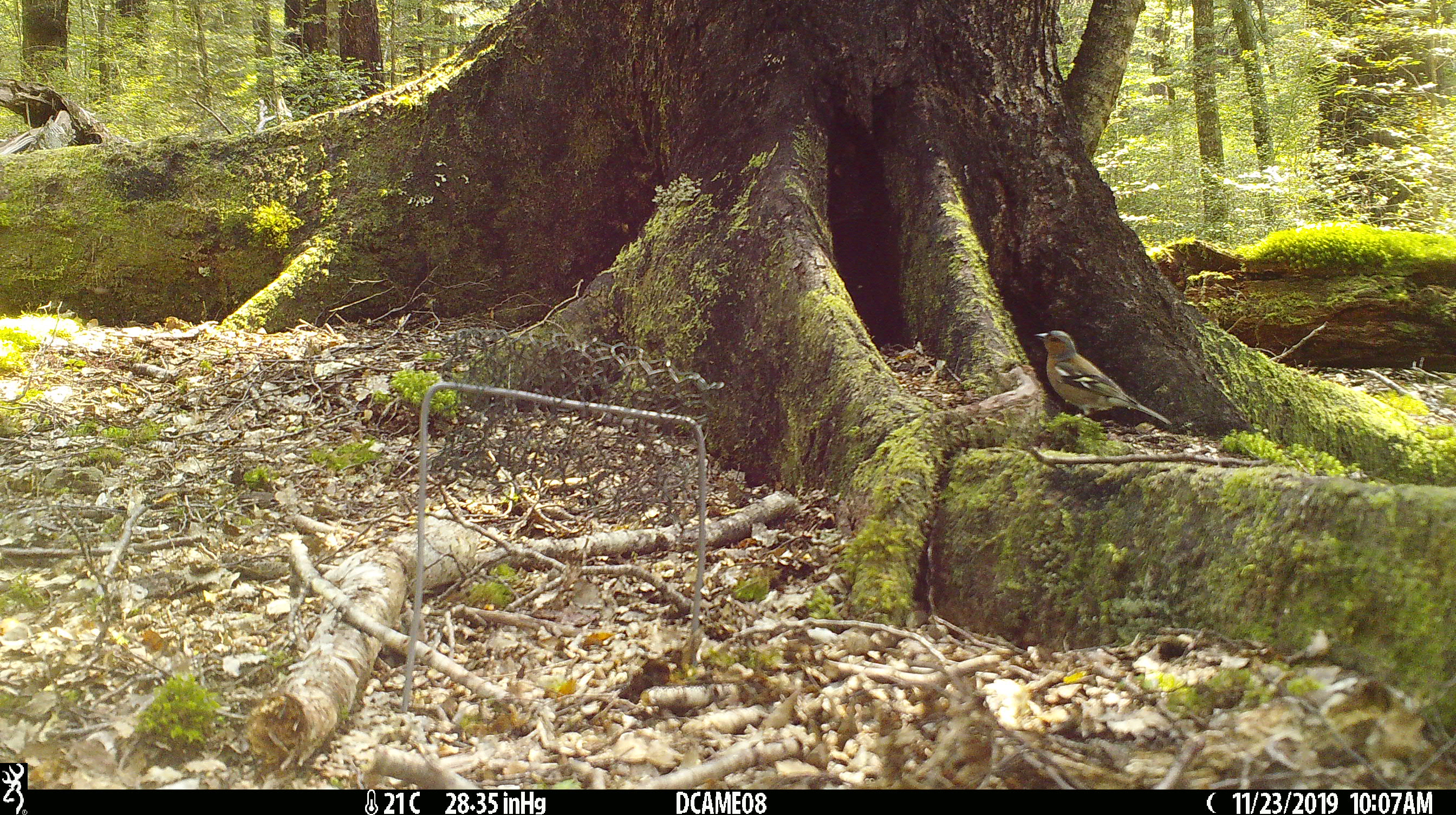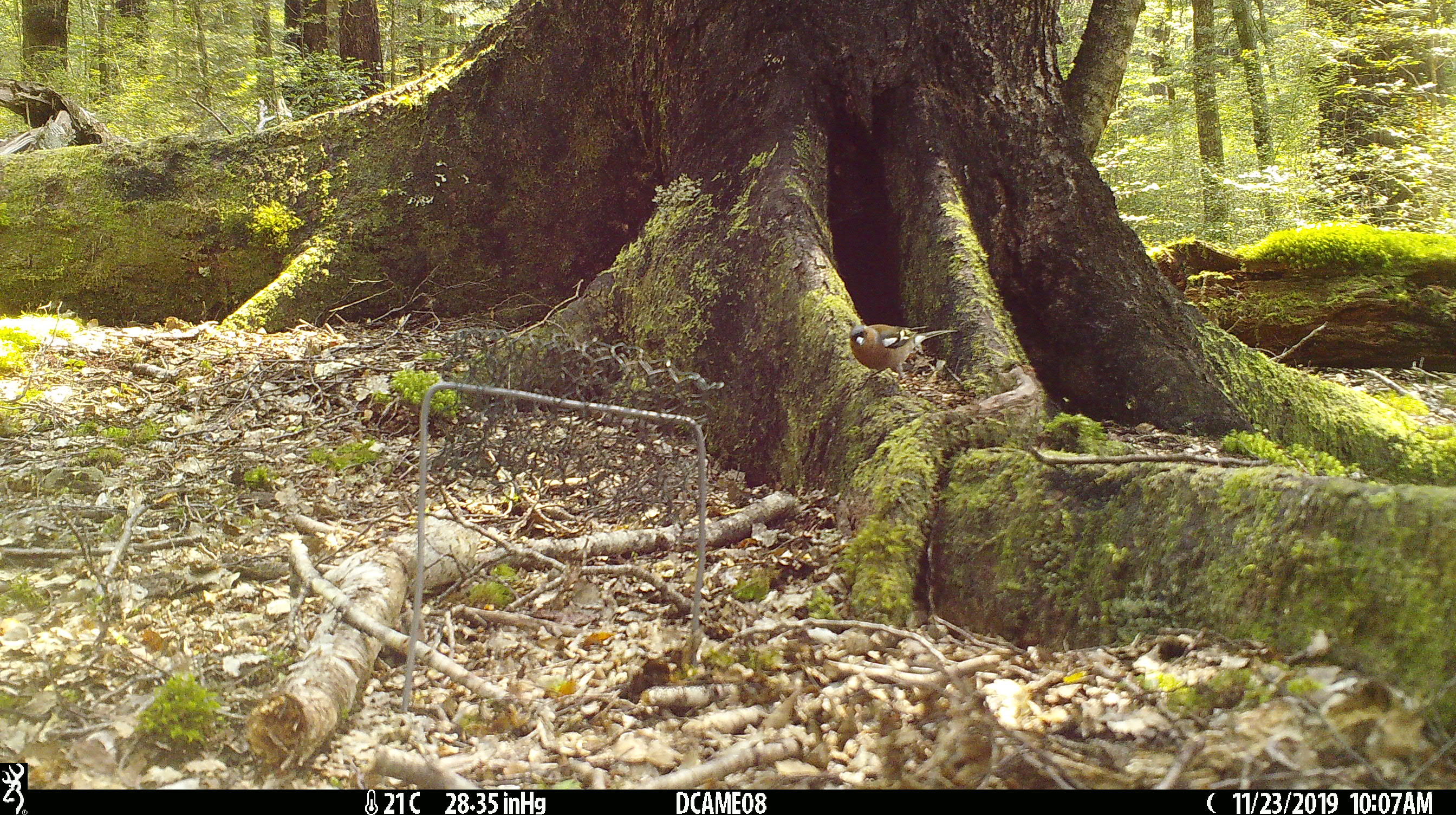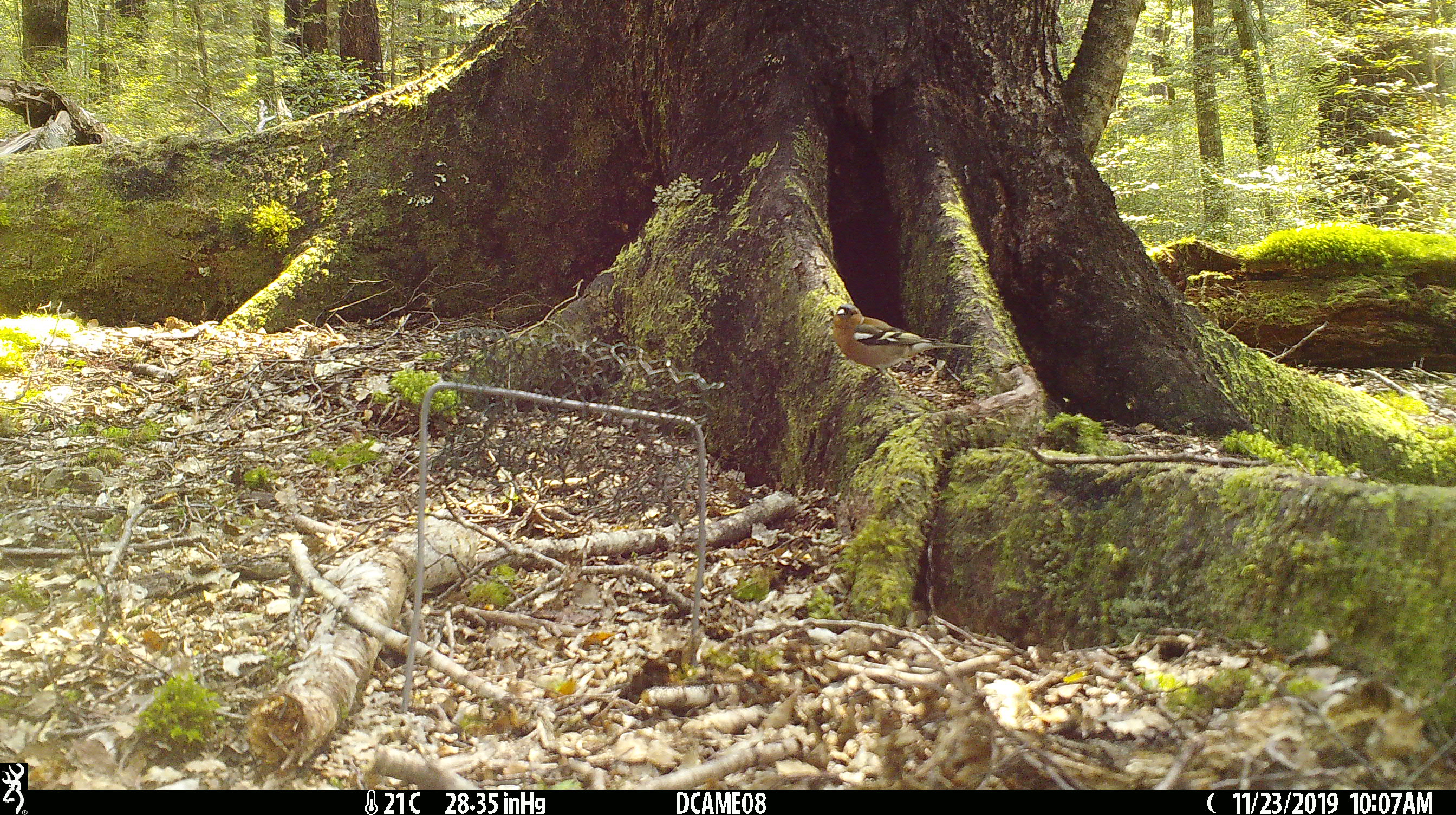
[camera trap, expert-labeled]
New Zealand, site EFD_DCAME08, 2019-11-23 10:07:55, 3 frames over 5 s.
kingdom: Animalia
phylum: Chordata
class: Aves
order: Passeriformes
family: Fringillidae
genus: Fringilla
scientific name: Fringilla coelebs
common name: common chaffinch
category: chaffinch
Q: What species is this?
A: Chaffinch (common chaffinch) (Fringilla coelebs).